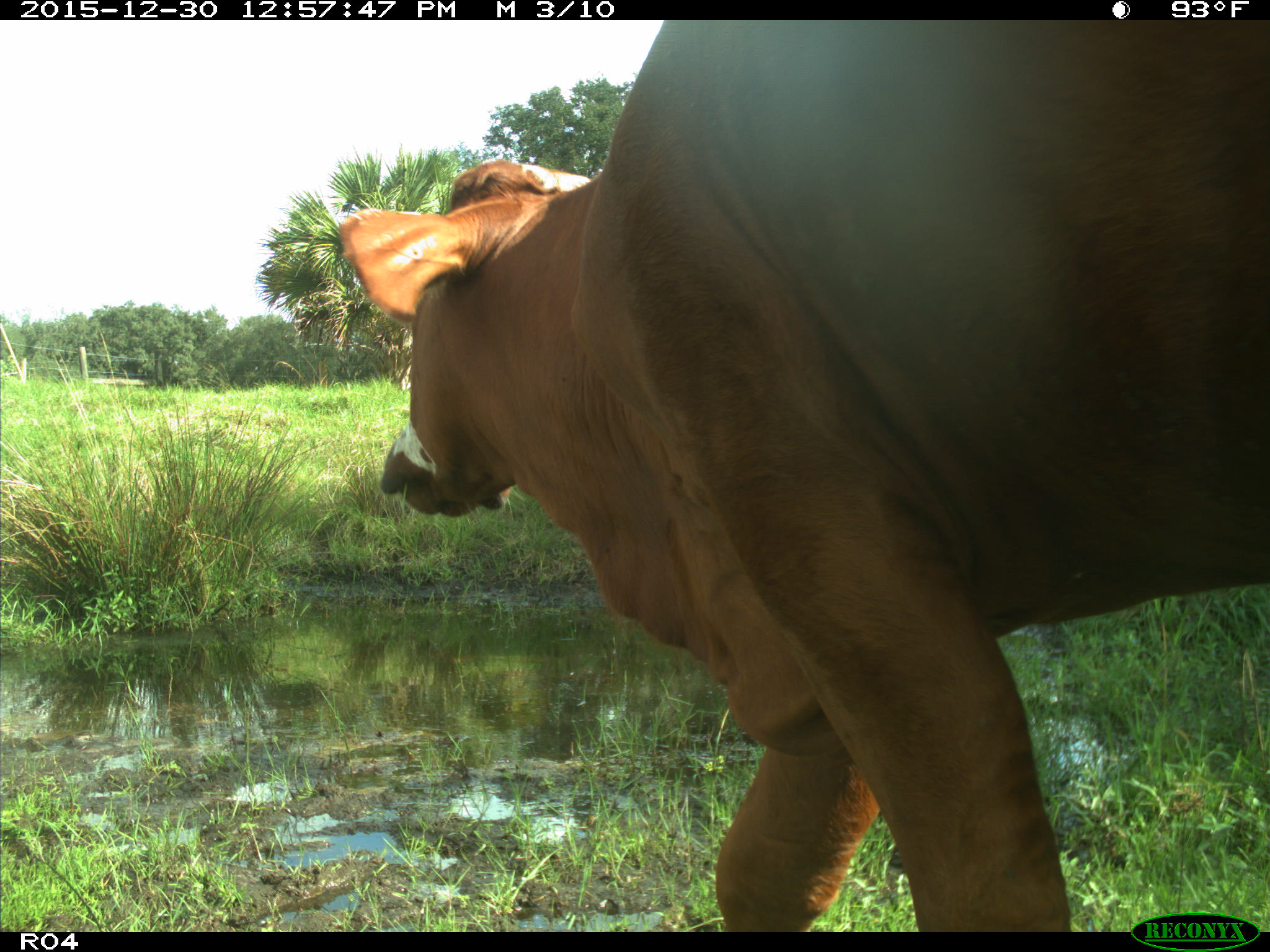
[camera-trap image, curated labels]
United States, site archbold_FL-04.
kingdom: Animalia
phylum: Chordata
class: Mammalia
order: Artiodactyla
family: Bovidae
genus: Bos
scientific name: Bos taurus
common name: domestic cow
Bos taurus (domestic cow).